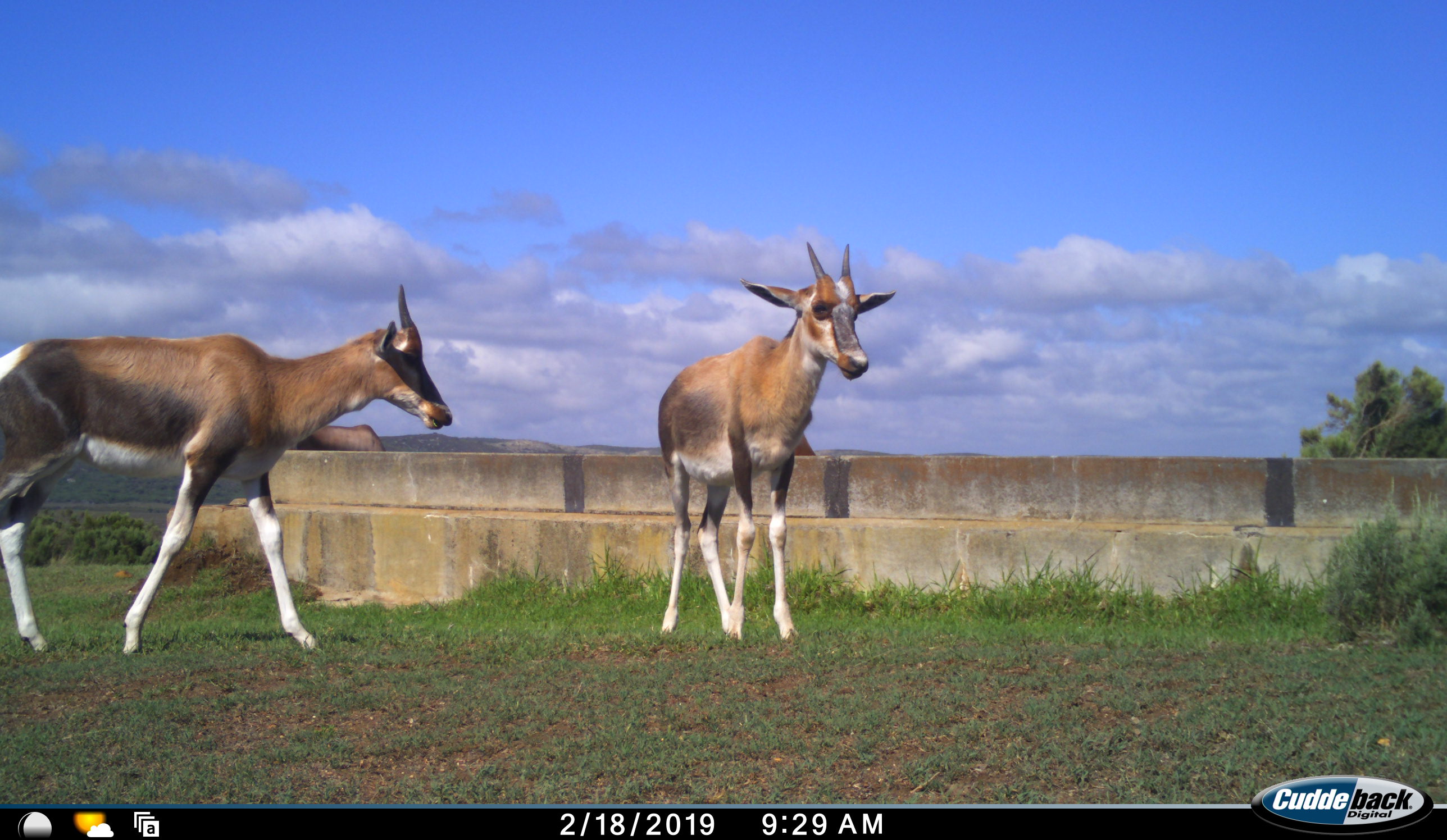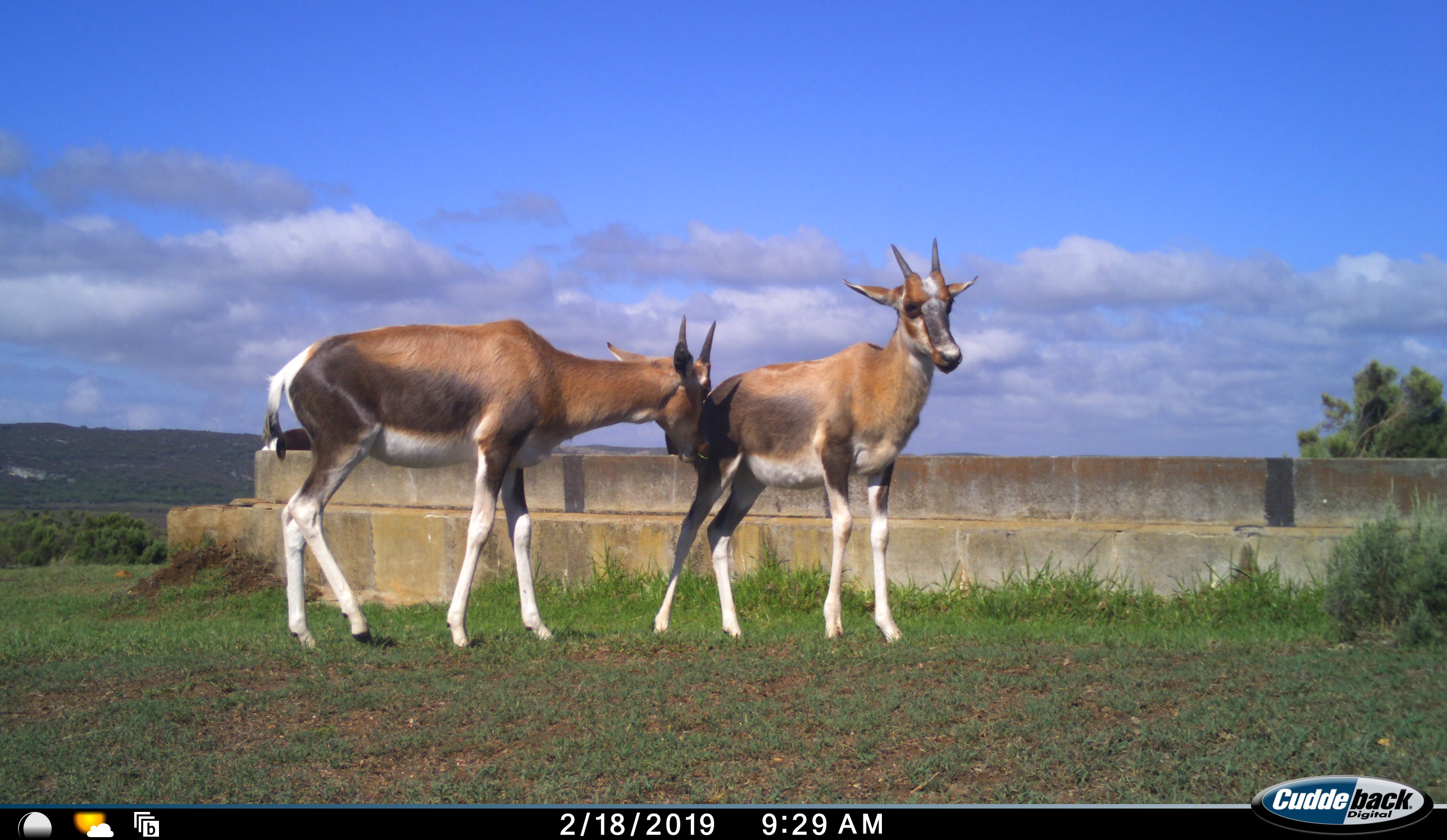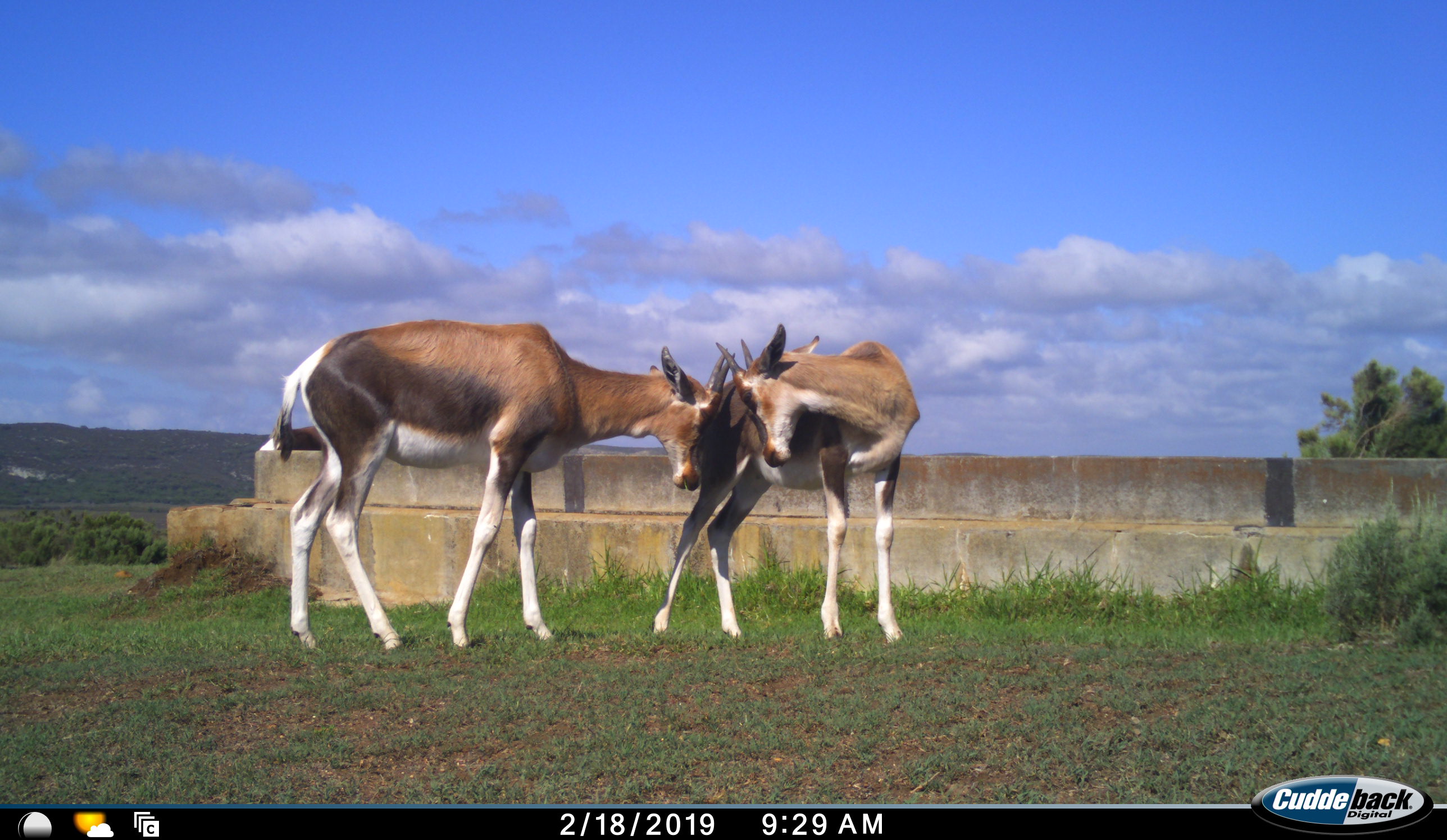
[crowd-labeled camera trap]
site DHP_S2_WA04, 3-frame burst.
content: unidentified animal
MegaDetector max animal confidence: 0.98